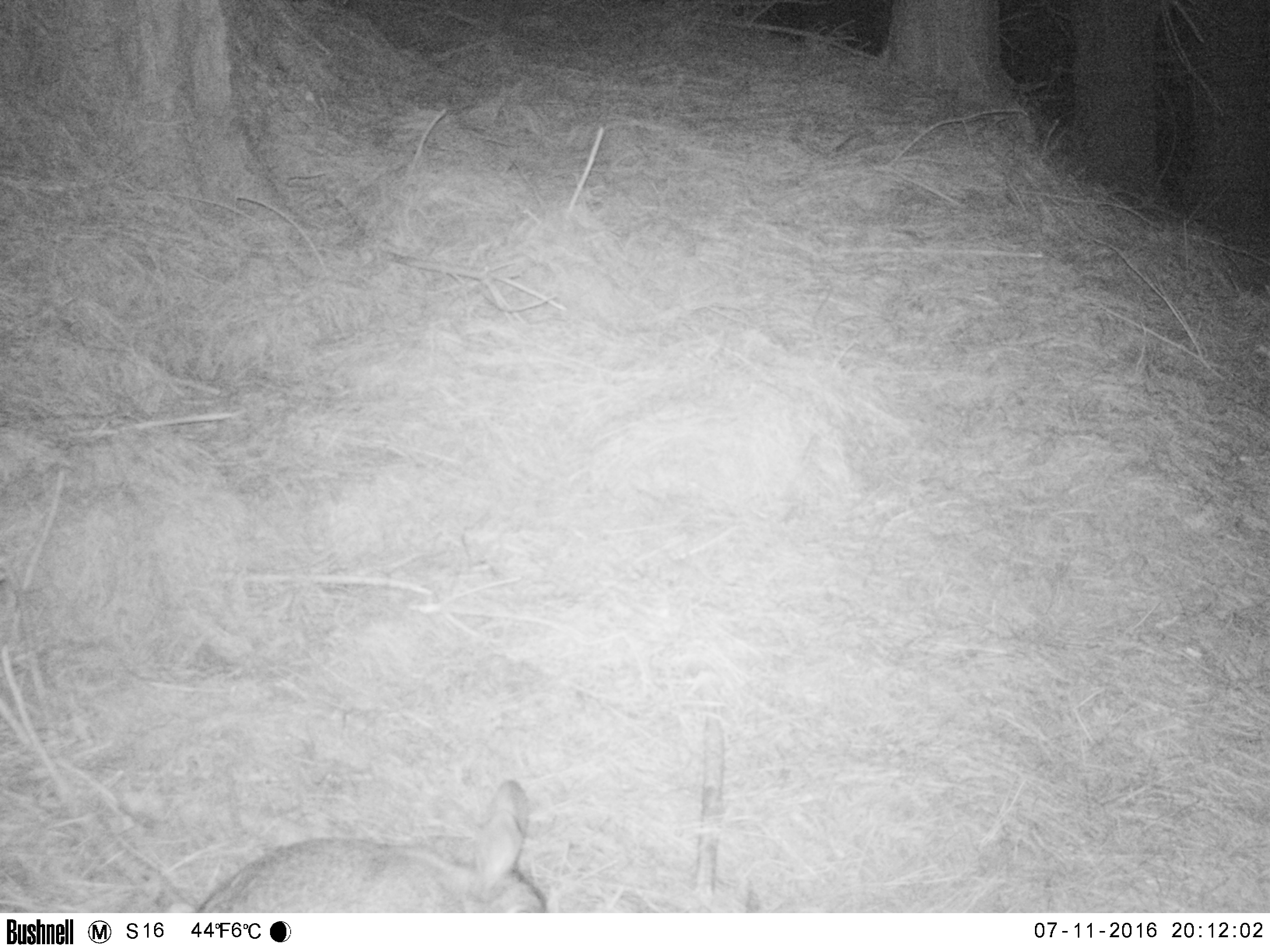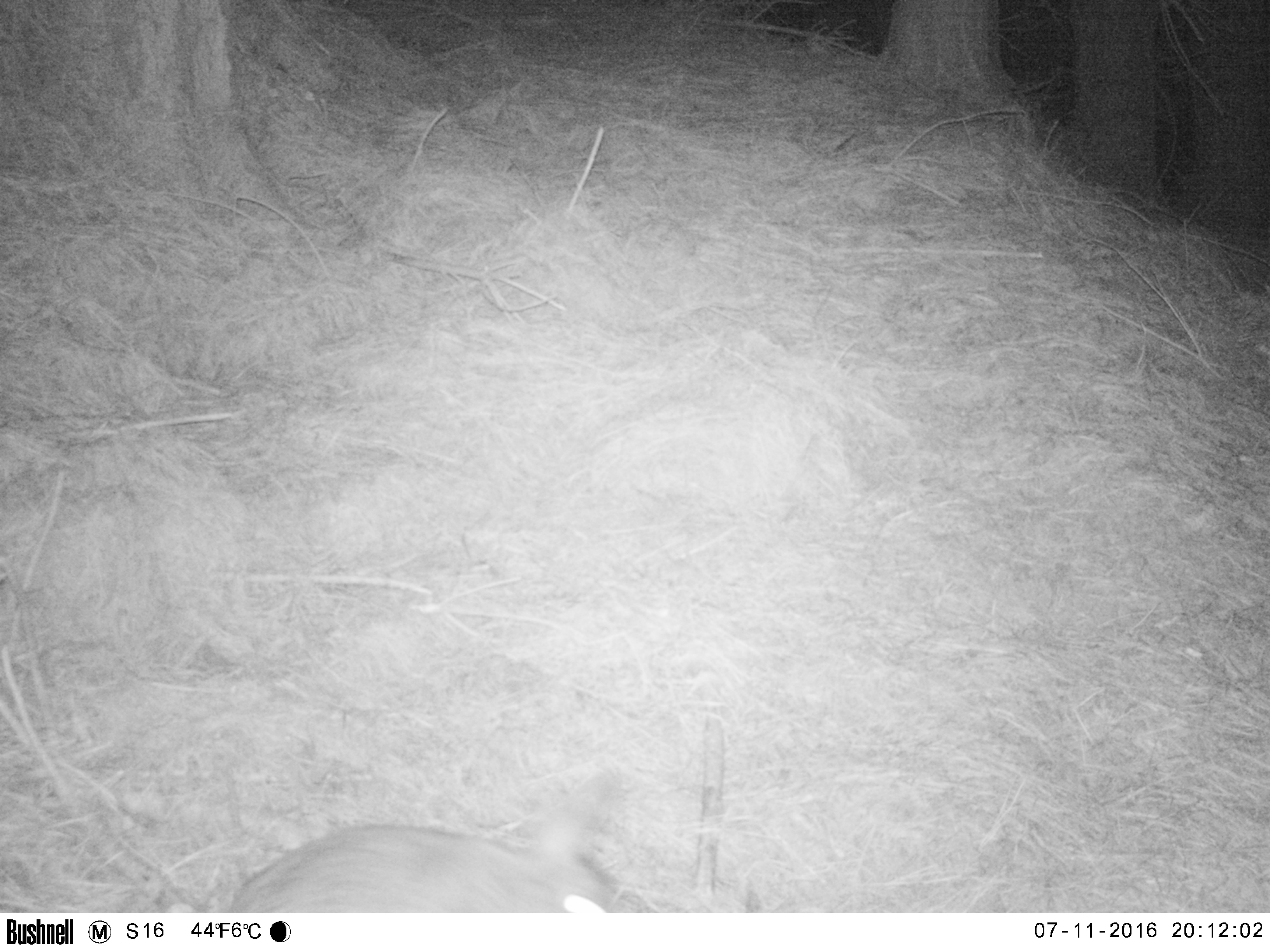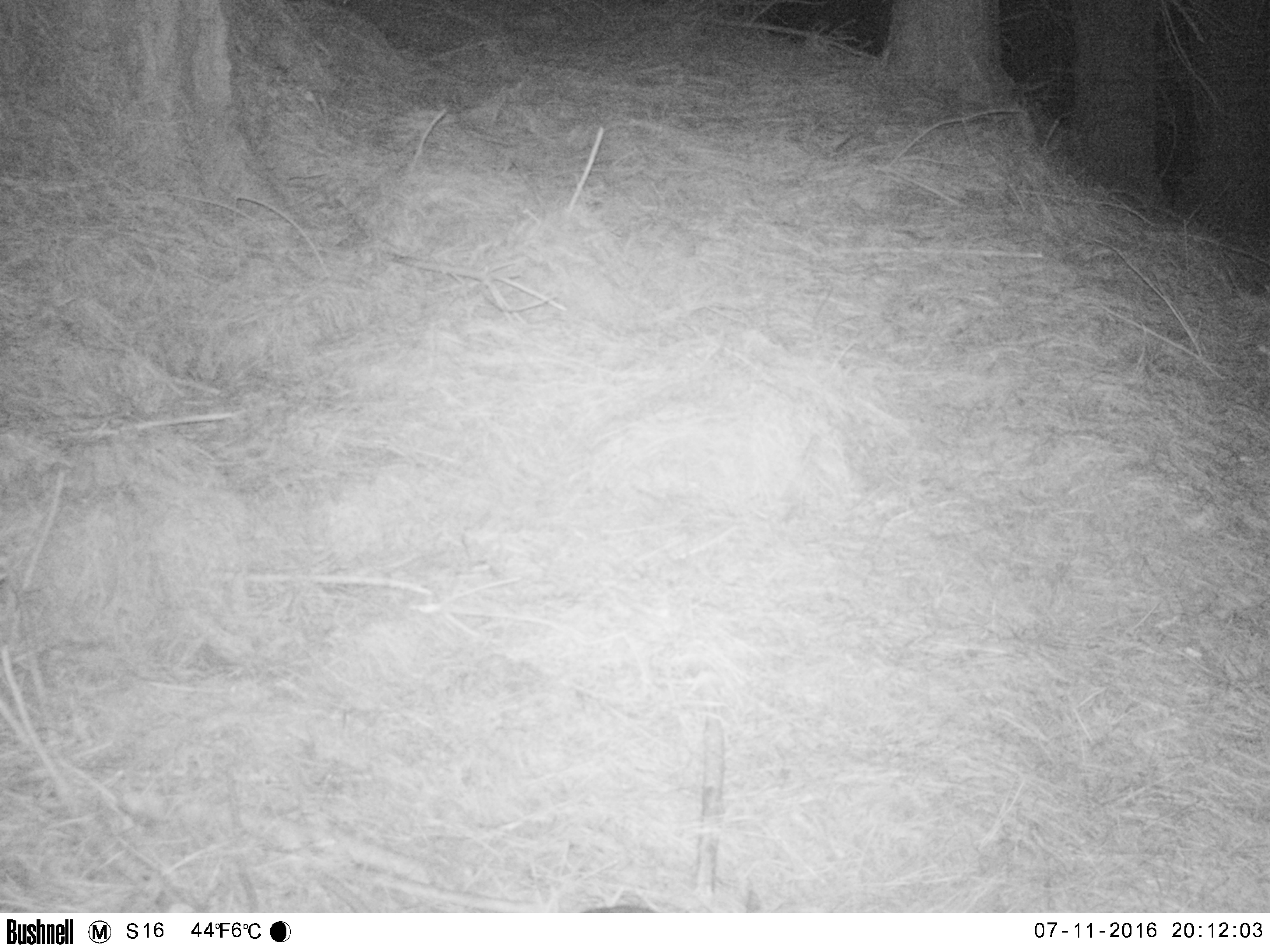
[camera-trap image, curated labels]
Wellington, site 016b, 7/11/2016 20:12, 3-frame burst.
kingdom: Animalia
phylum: Chordata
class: Mammalia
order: Lagomorpha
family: Leporidae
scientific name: Leporidae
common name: rabbit